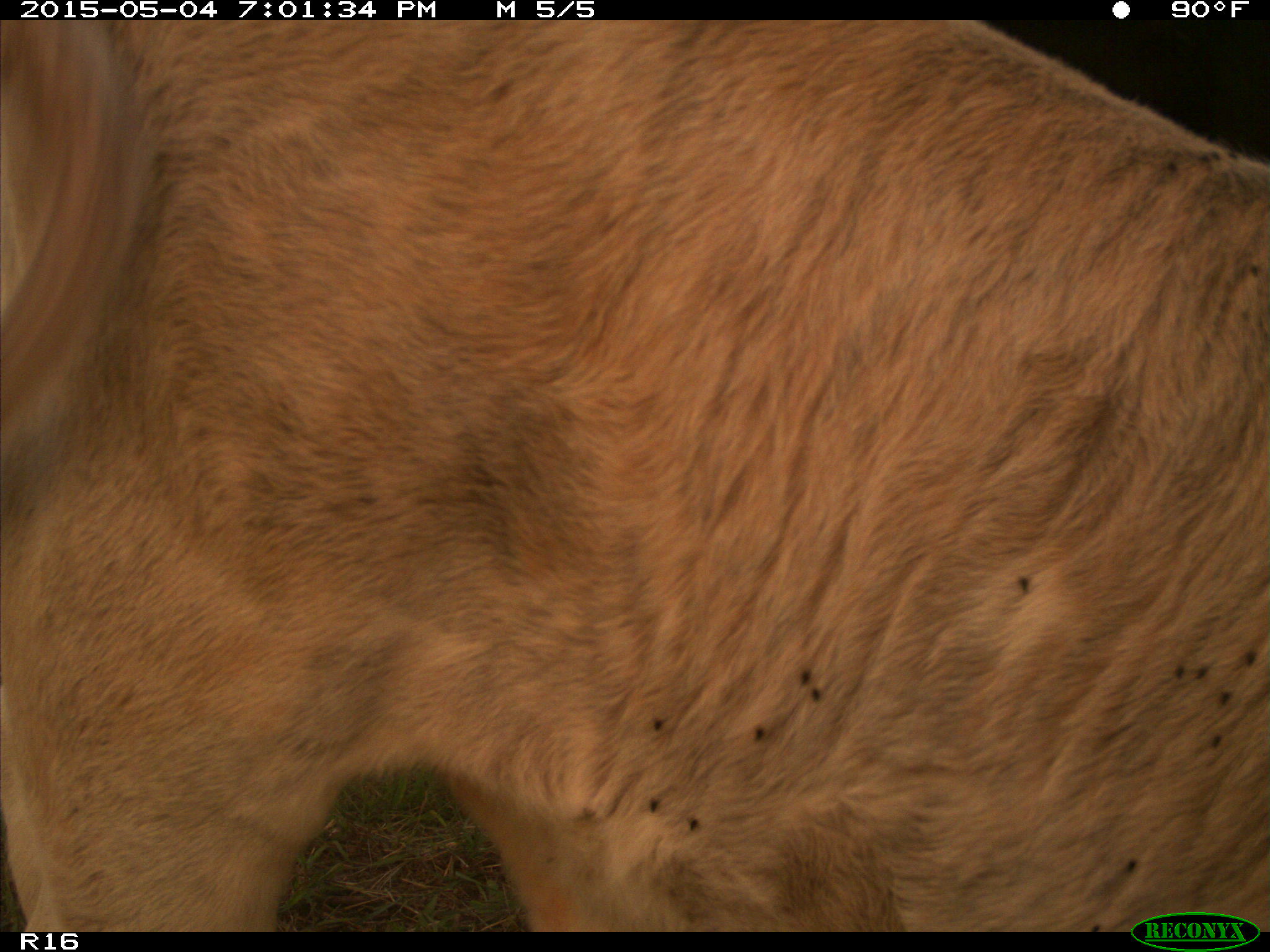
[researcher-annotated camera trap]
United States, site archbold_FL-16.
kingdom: Animalia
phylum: Chordata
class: Mammalia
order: Artiodactyla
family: Bovidae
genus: Bos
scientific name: Bos taurus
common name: domestic cow